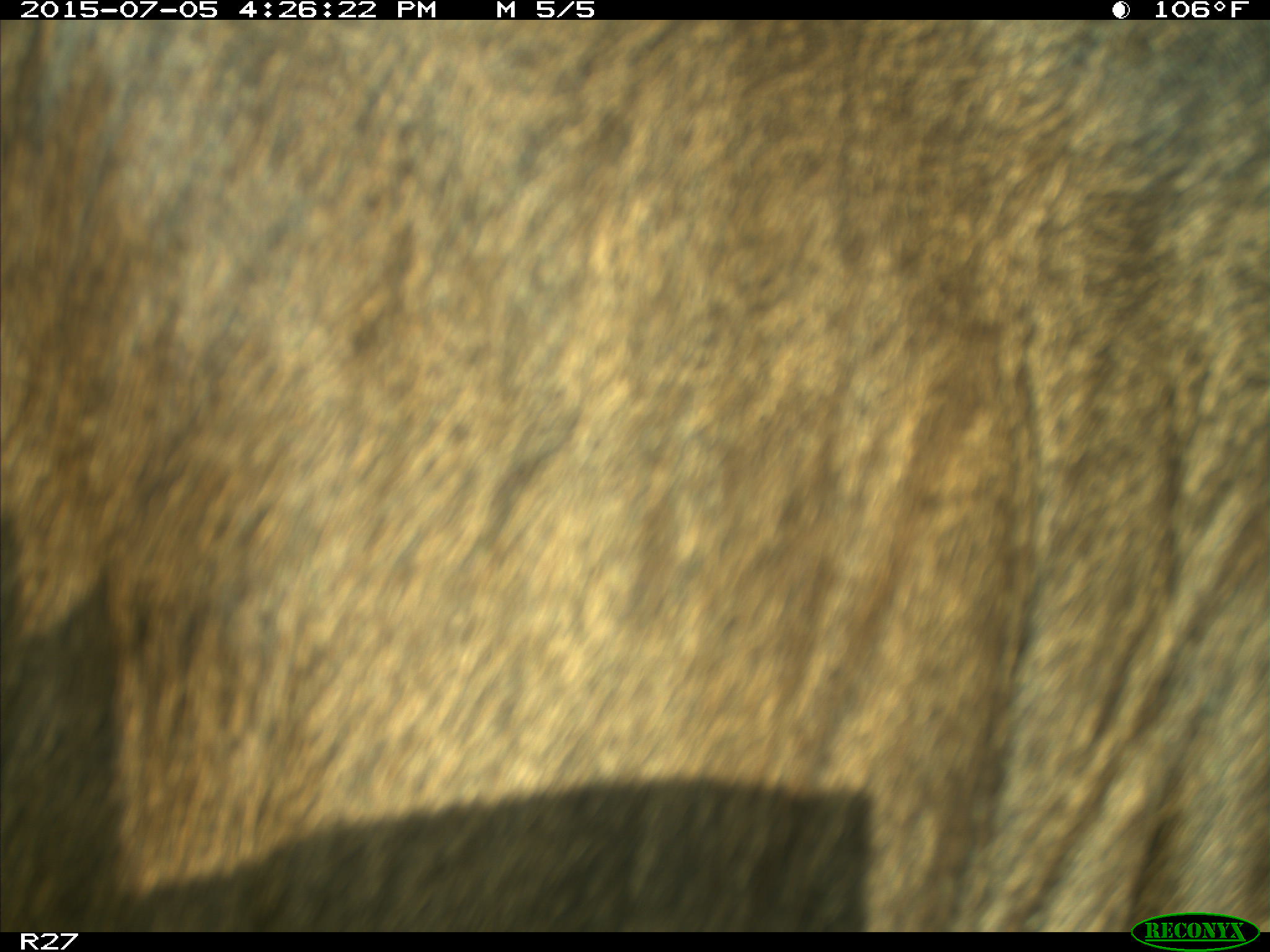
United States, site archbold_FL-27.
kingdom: Animalia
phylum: Chordata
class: Mammalia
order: Artiodactyla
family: Bovidae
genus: Bos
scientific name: Bos taurus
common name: domestic cow